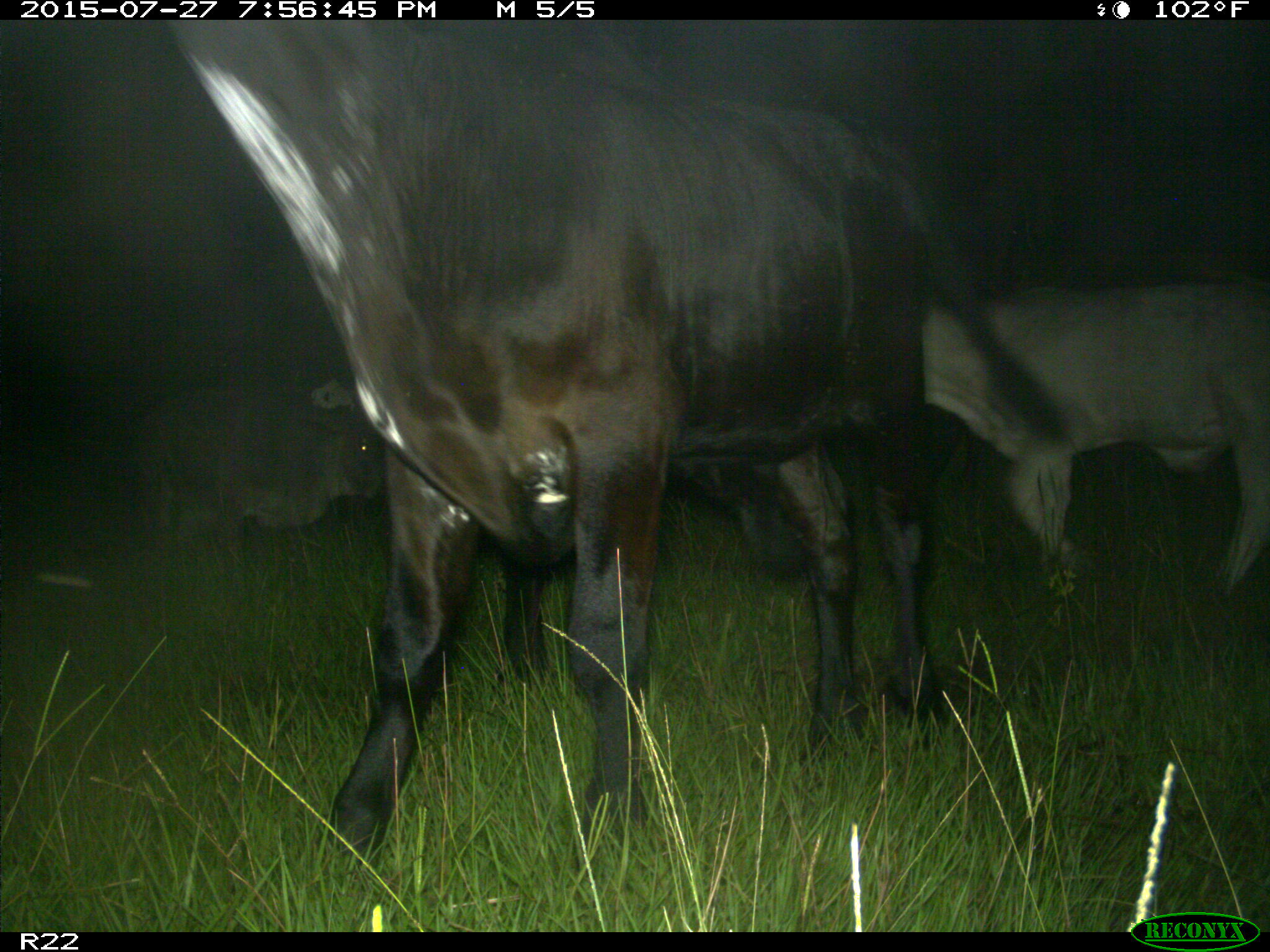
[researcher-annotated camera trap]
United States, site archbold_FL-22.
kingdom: Animalia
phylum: Chordata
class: Mammalia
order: Artiodactyla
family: Bovidae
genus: Bos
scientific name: Bos taurus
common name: domestic cow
Bos taurus (domestic cow).